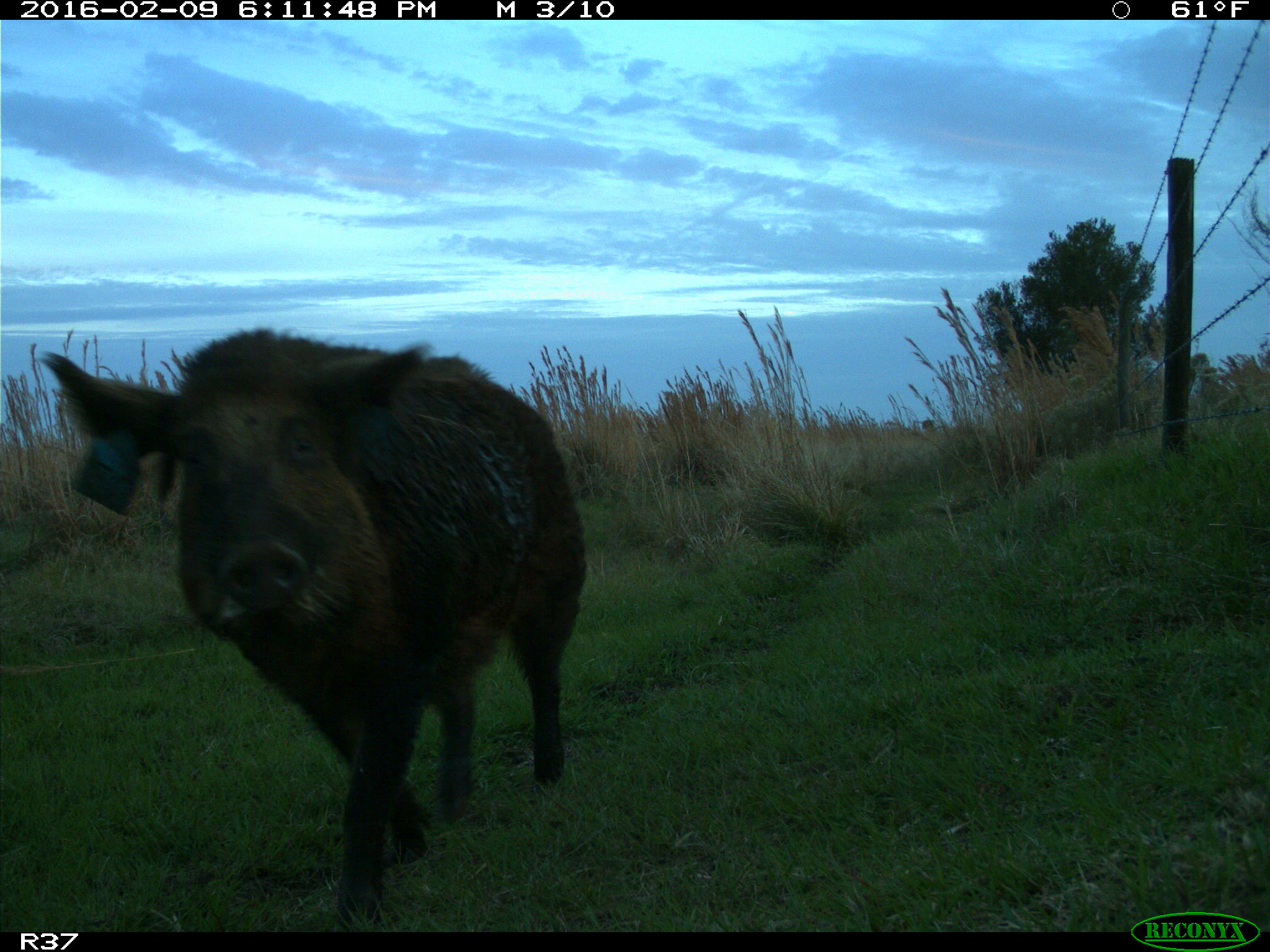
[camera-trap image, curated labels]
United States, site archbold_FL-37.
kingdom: Animalia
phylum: Chordata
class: Mammalia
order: Artiodactyla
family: Suidae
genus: Sus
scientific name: Sus scrofa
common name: wild boar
Sus scrofa (wild boar).